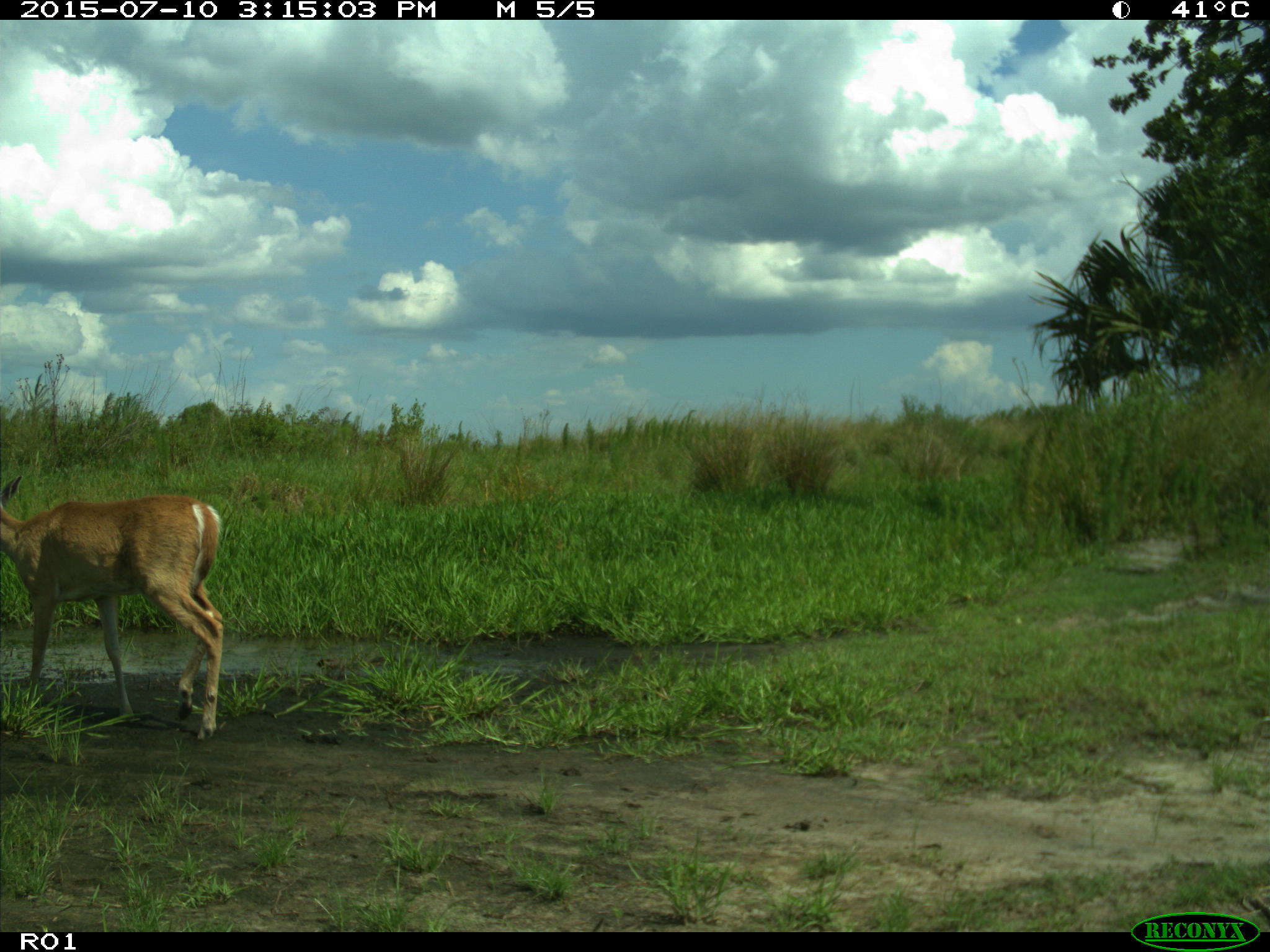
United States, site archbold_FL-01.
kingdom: Animalia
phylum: Chordata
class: Mammalia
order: Artiodactyla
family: Cervidae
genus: Odocoileus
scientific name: Odocoileus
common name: deer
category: unidentified deer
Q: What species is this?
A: Unidentified deer (deer) (Odocoileus).